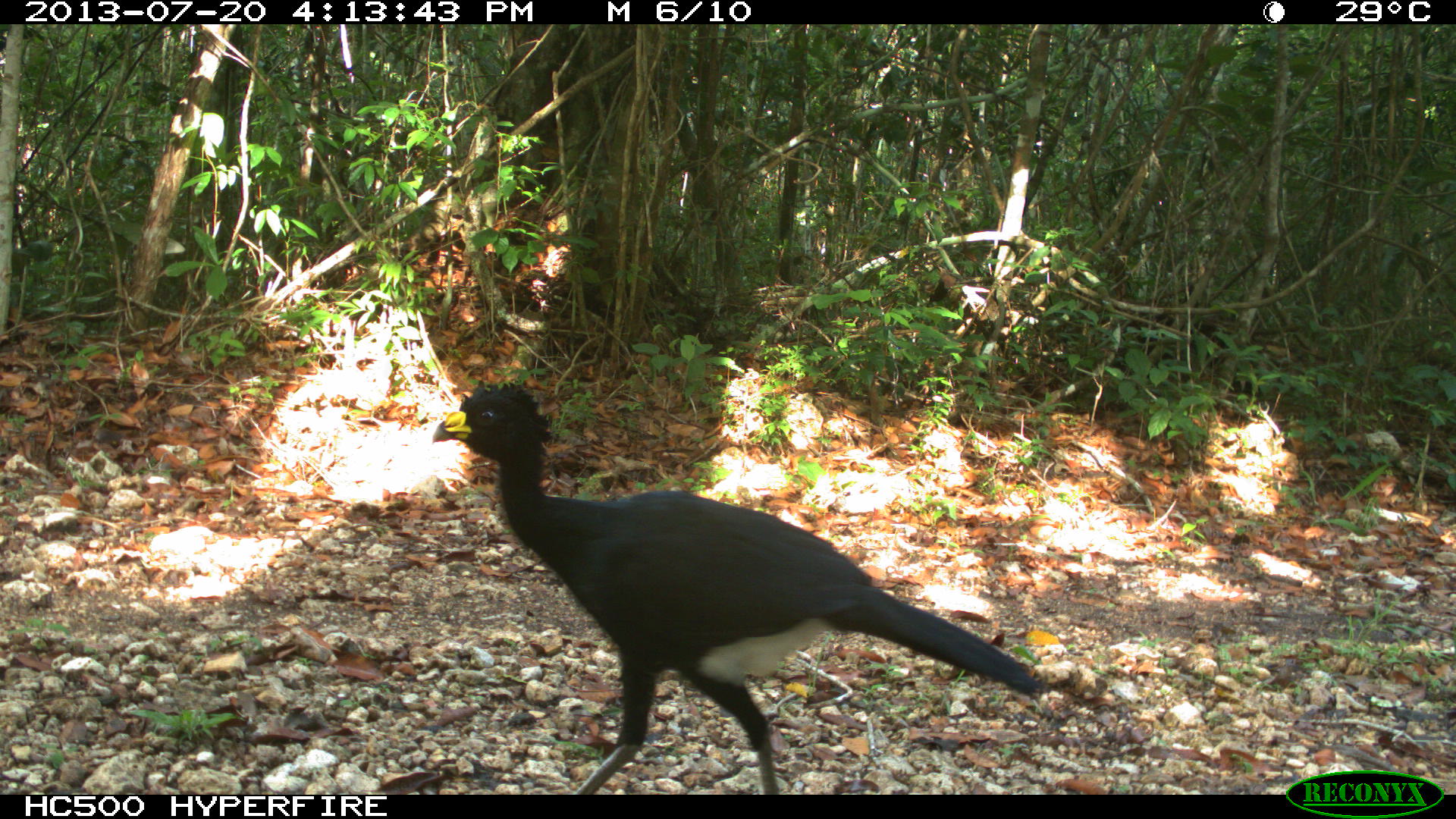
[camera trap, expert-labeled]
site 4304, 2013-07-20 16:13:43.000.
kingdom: Animalia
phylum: Chordata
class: Aves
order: Galliformes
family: Cracidae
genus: Crax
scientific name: Crax rubra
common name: great curassow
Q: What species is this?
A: Crax rubra (great curassow).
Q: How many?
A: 3.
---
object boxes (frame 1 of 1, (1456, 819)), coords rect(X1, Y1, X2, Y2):
crax rubra: rect(430, 380, 1038, 795)